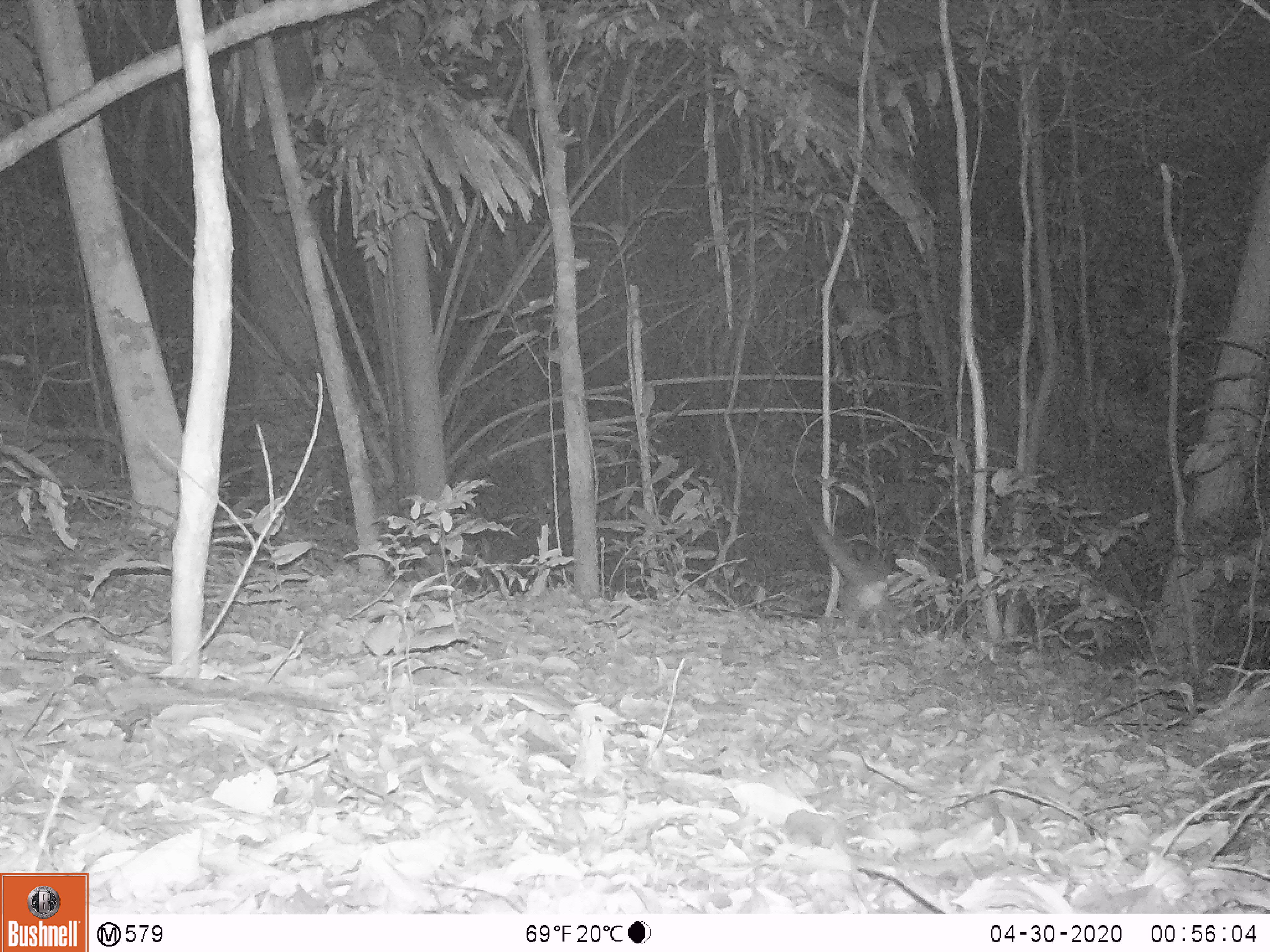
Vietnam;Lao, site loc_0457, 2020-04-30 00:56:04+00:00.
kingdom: Animalia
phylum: Chordata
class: Mammalia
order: Carnivora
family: Viverridae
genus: Paguma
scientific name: Paguma larvata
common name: masked palm civet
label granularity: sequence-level